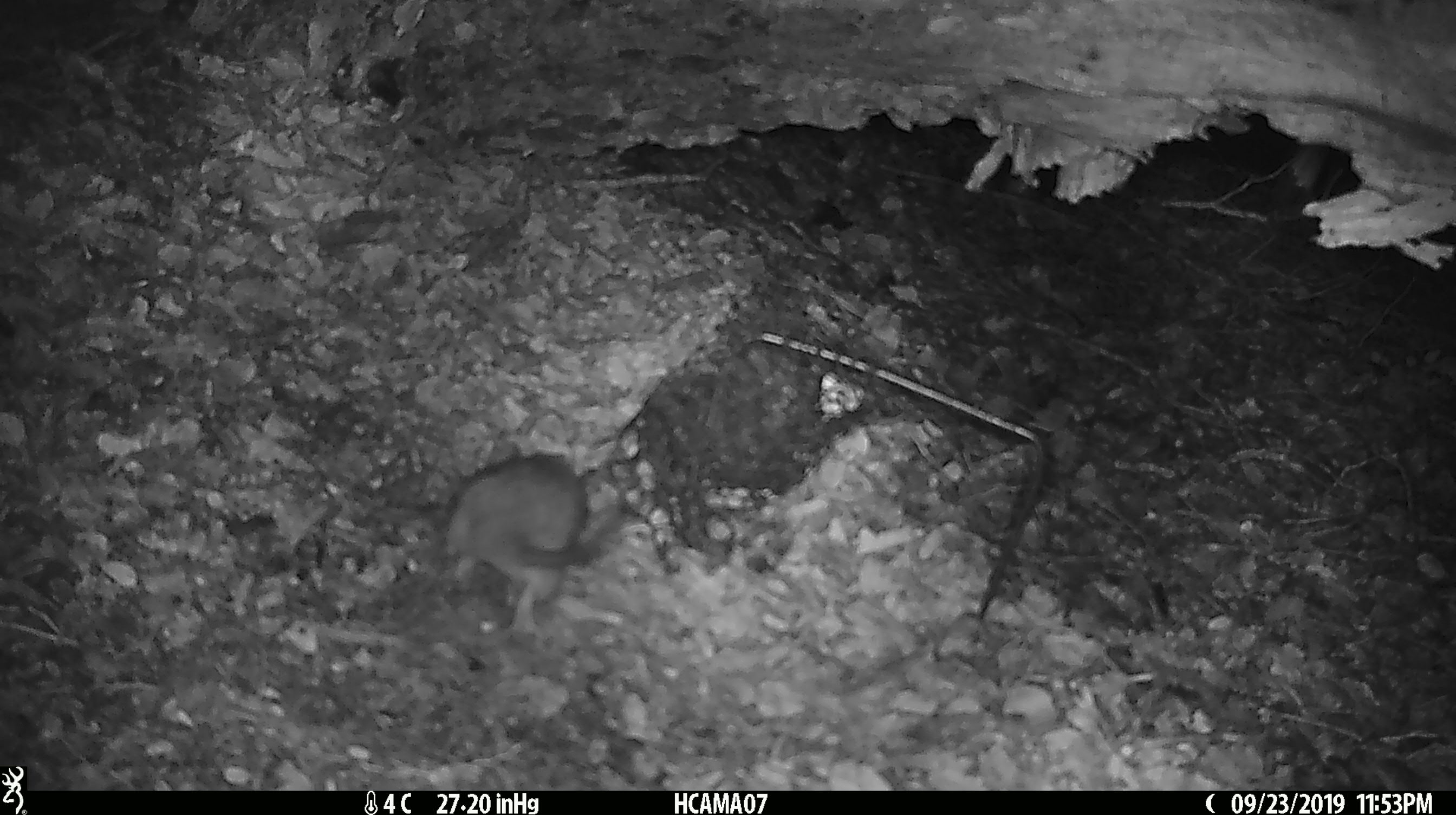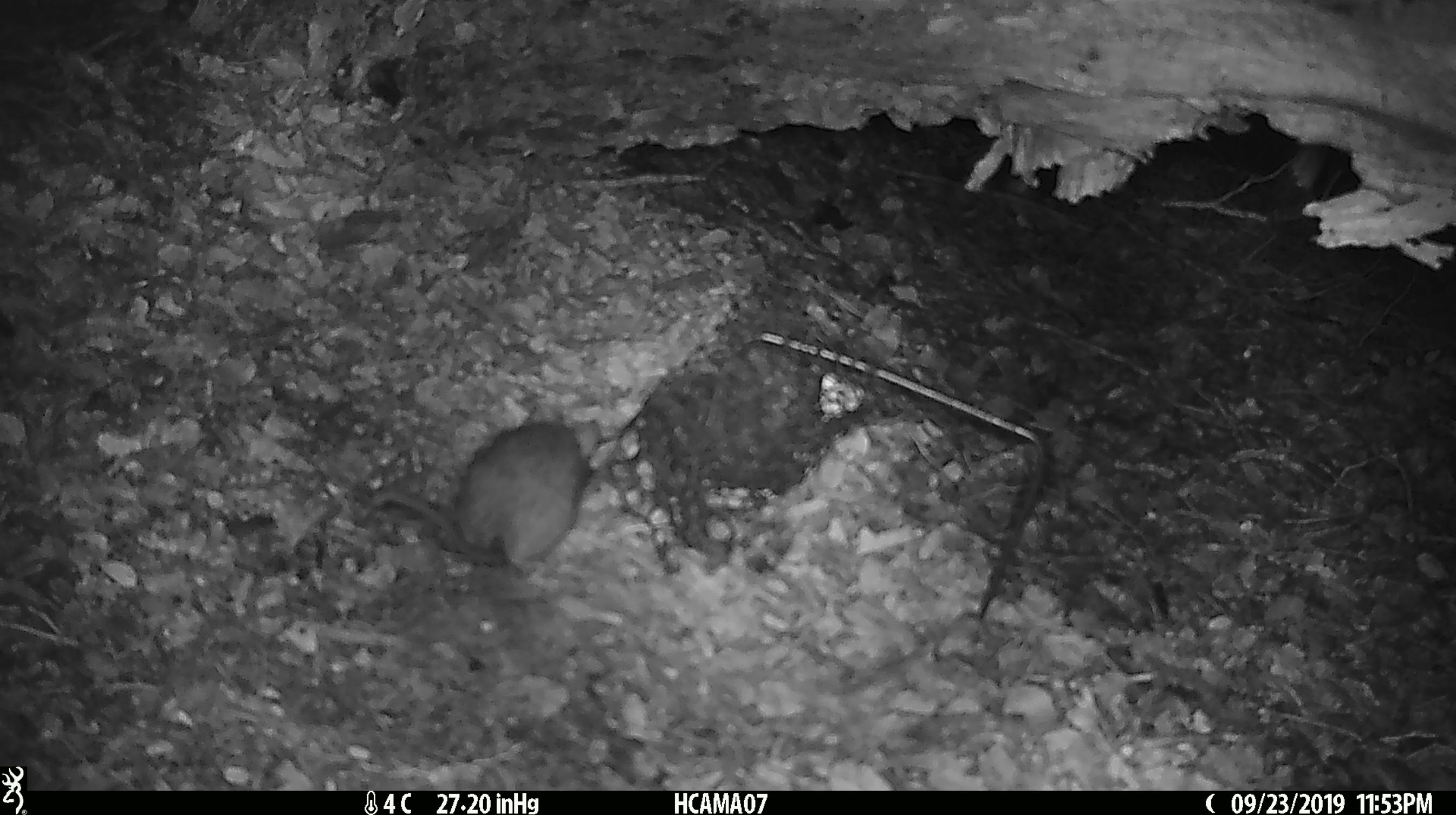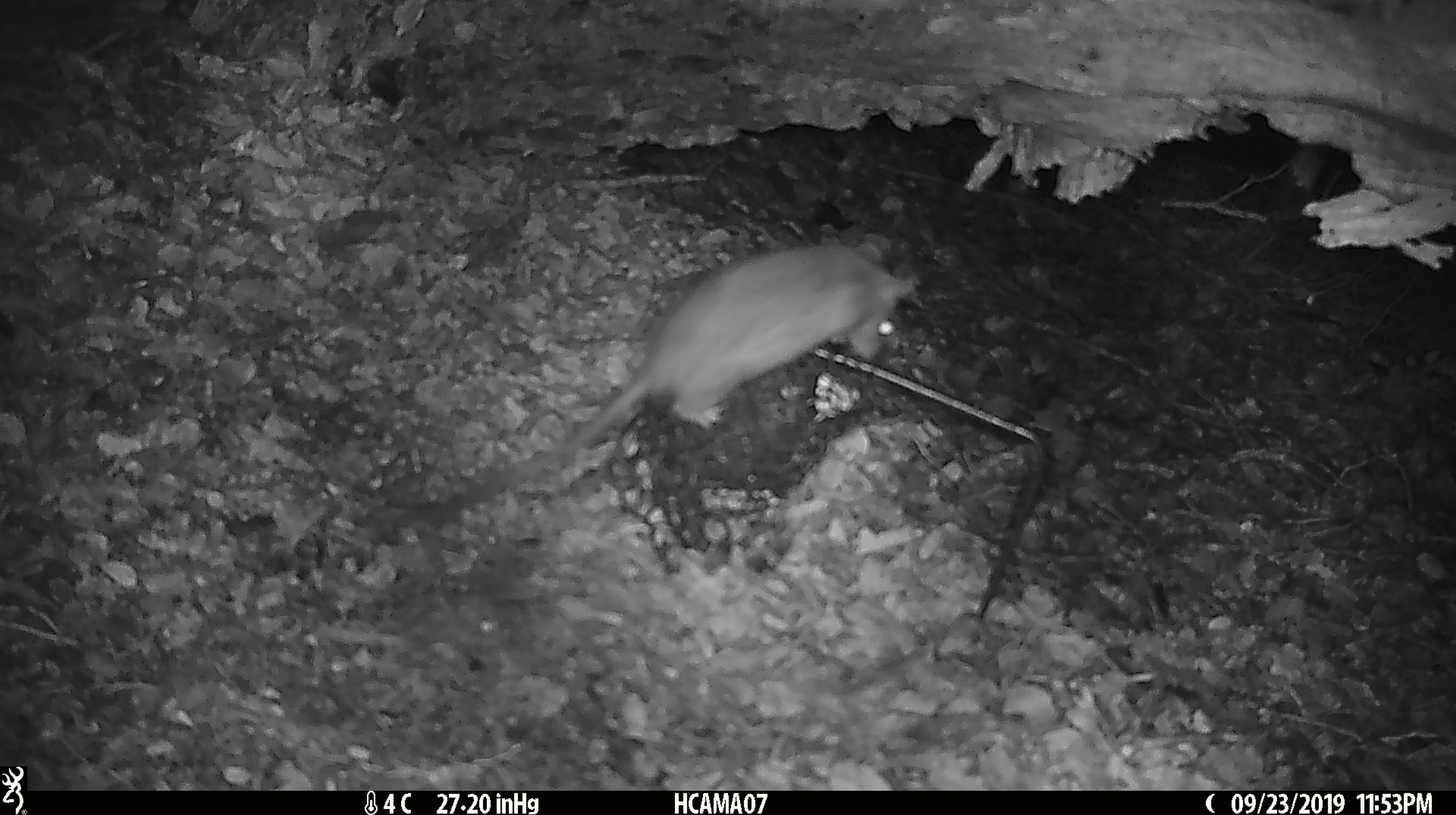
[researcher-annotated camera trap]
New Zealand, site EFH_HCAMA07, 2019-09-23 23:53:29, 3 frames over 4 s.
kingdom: Animalia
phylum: Chordata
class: Mammalia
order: Rodentia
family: Muridae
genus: Rattus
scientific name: Rattus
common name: rat